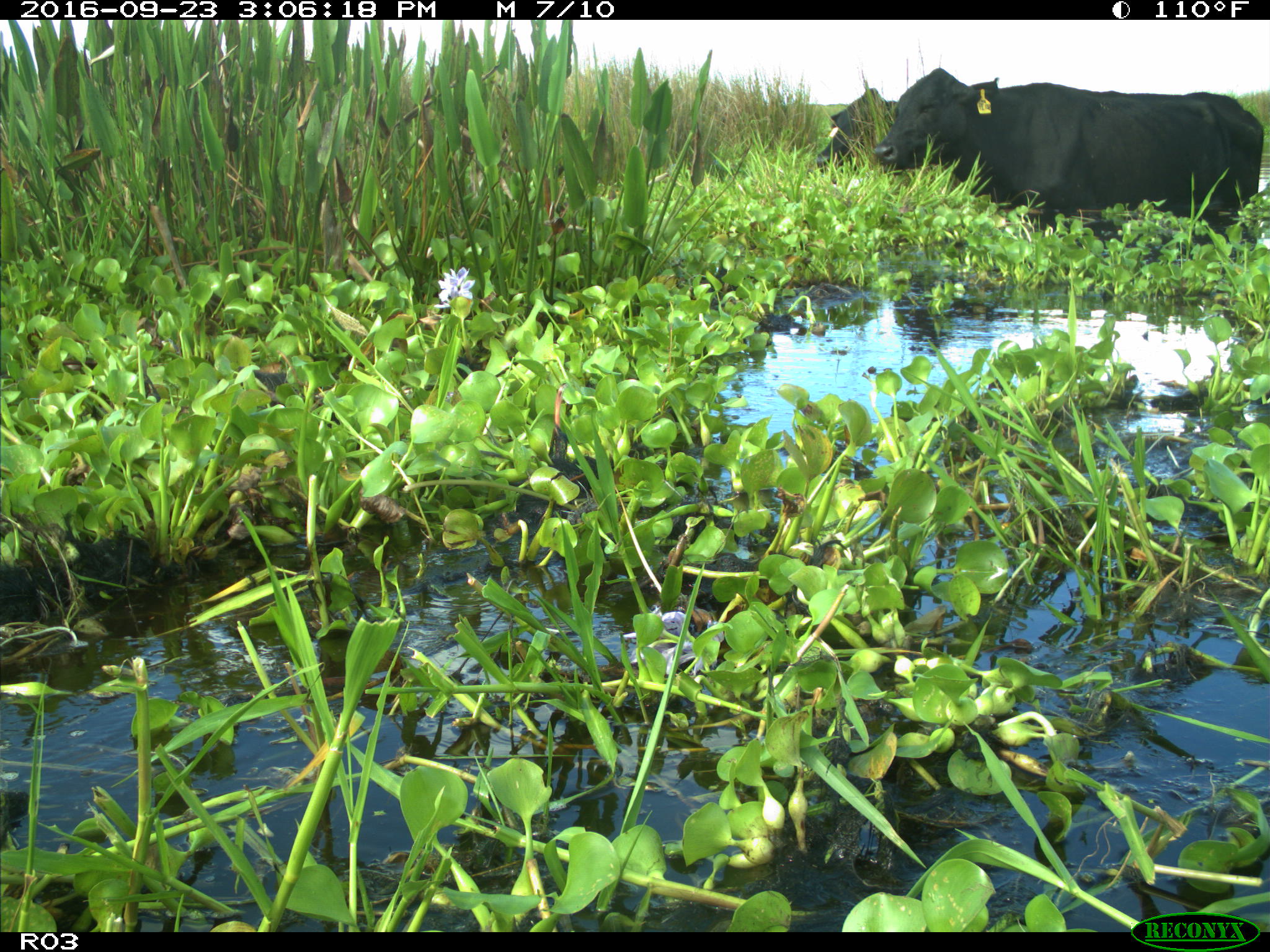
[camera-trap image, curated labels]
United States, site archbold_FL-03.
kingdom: Animalia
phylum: Chordata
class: Mammalia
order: Artiodactyla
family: Bovidae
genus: Bos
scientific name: Bos taurus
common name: domestic cow